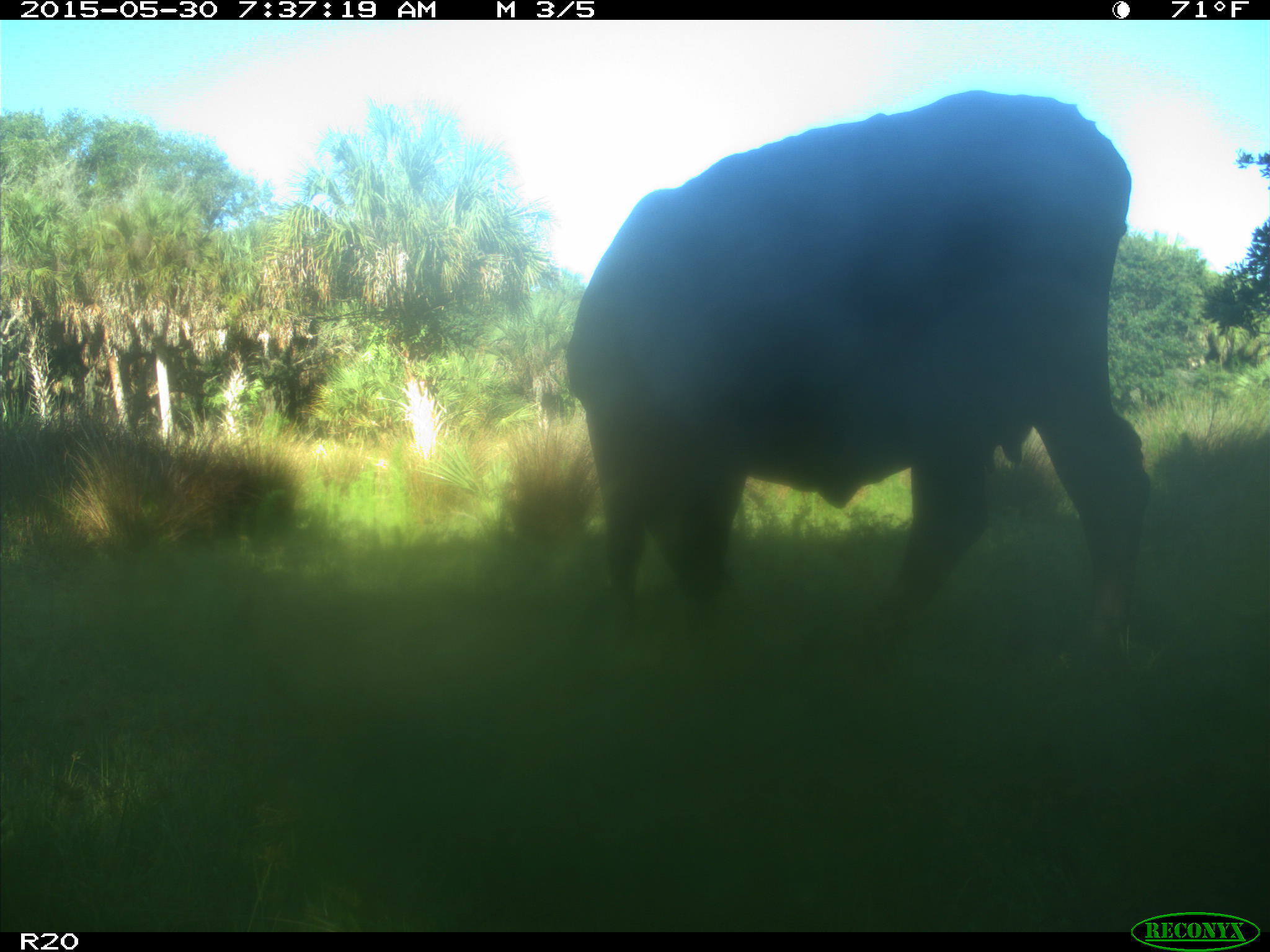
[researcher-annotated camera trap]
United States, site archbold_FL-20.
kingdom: Animalia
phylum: Chordata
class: Mammalia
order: Artiodactyla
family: Bovidae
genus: Bos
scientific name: Bos taurus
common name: domestic cow